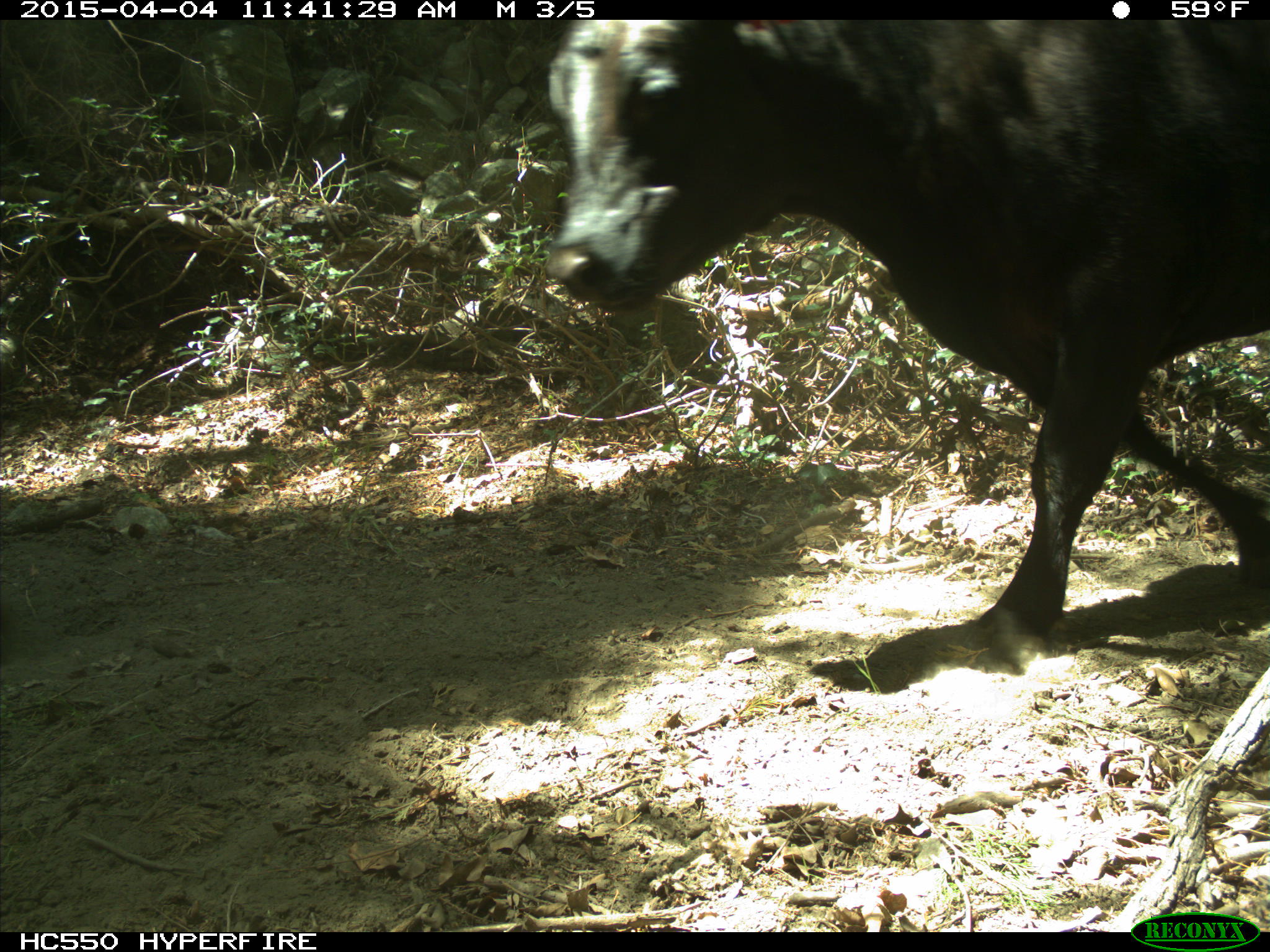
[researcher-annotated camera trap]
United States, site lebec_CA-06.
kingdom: Animalia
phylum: Chordata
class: Mammalia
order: Artiodactyla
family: Bovidae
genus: Bos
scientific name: Bos taurus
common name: domestic cow